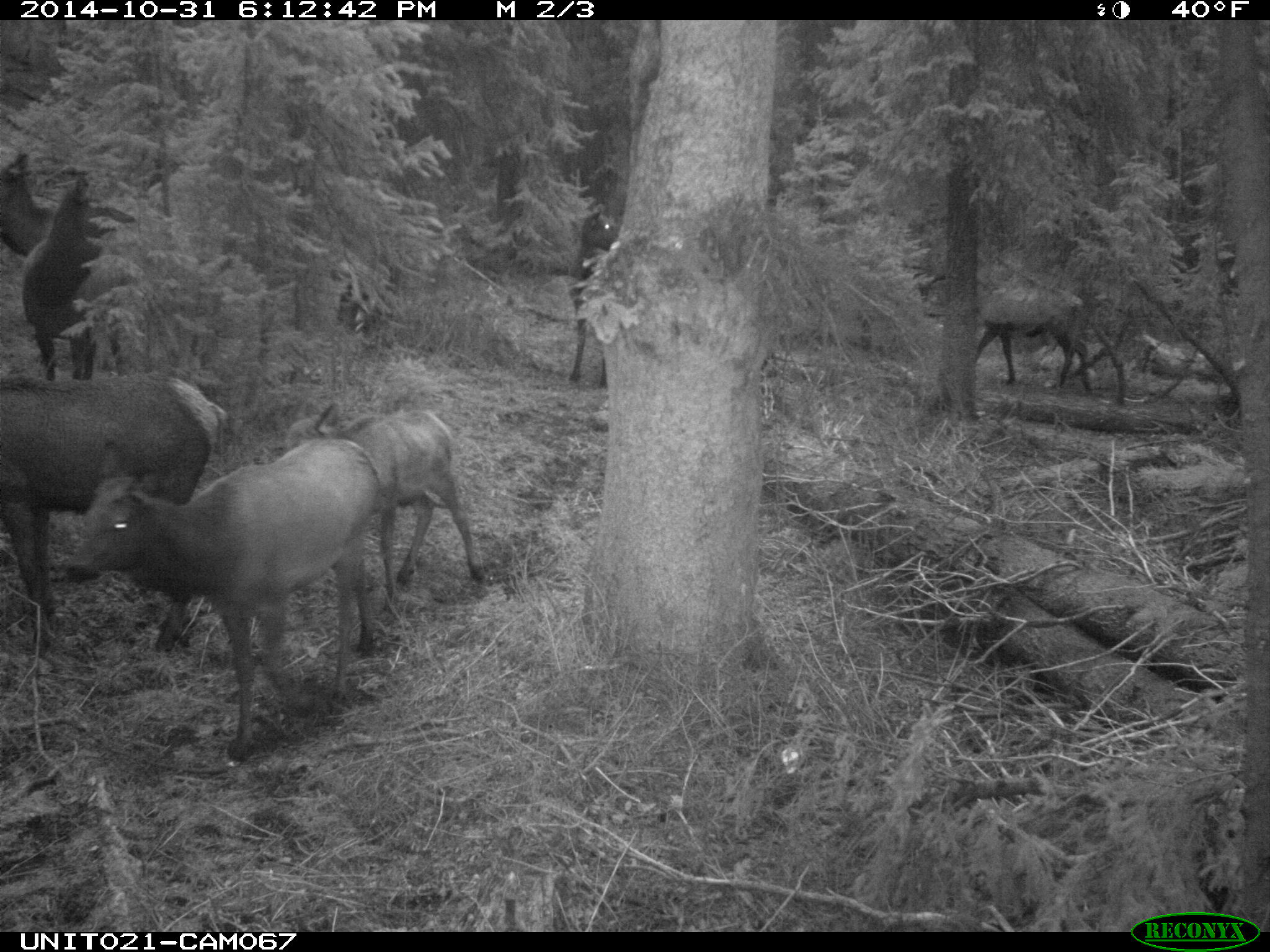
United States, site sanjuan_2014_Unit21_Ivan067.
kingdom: Animalia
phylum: Chordata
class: Mammalia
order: Artiodactyla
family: Cervidae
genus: Cervus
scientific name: Cervus elaphus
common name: red deer